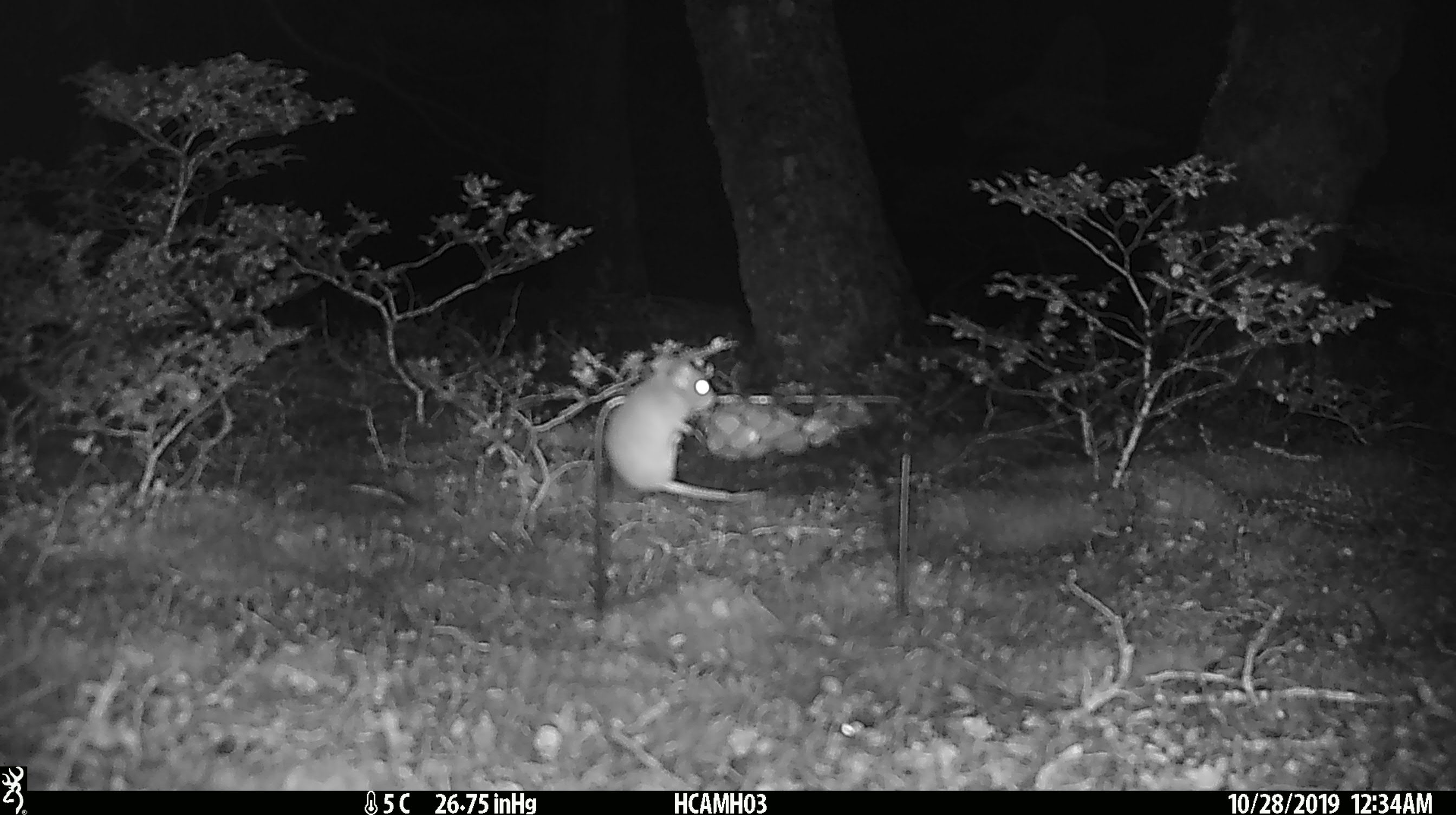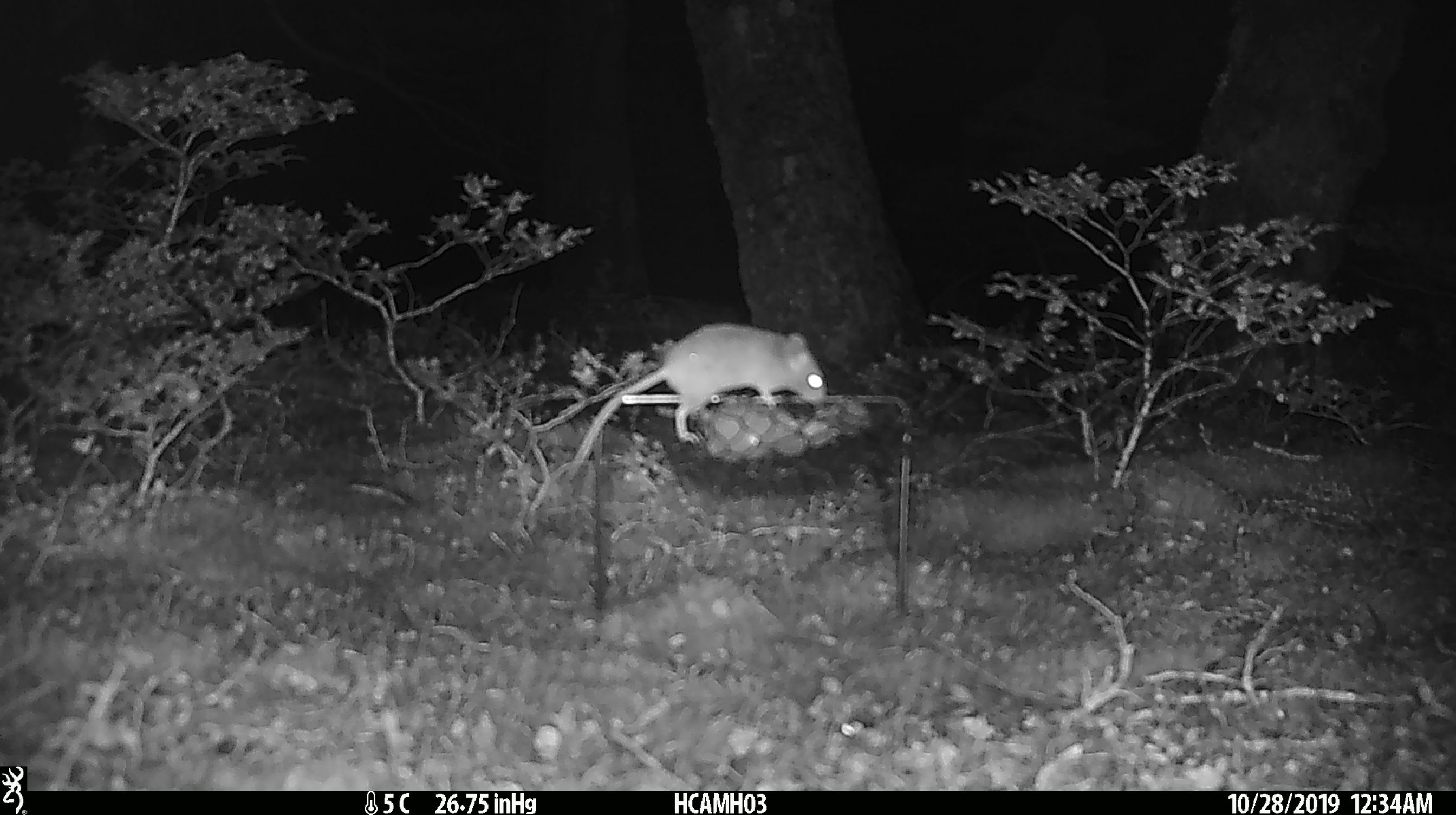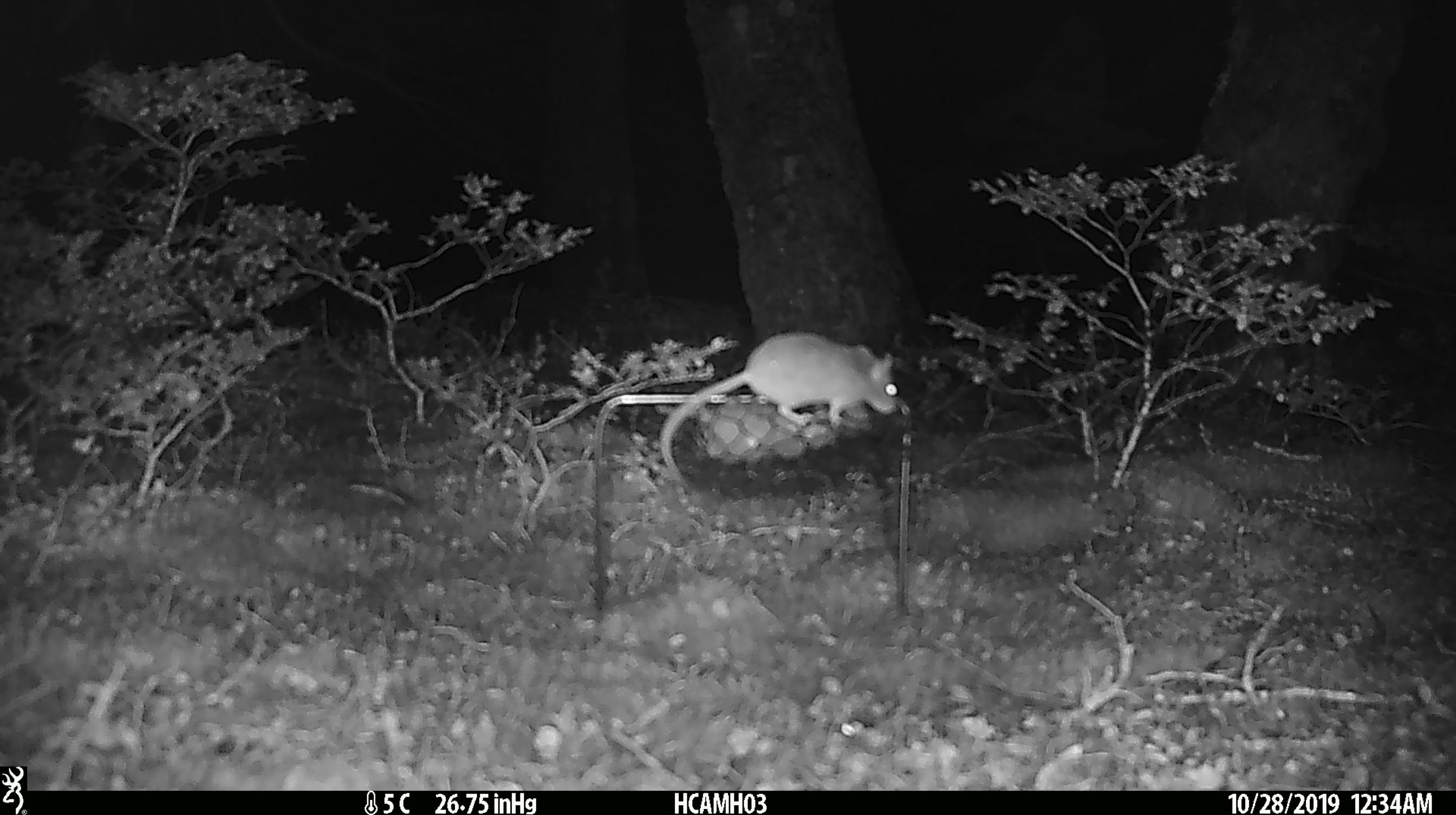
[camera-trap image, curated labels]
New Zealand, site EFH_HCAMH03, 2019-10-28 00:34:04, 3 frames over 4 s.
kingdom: Animalia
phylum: Chordata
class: Mammalia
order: Rodentia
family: Muridae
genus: Mus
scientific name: Mus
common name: mouse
Mouse (Mus).